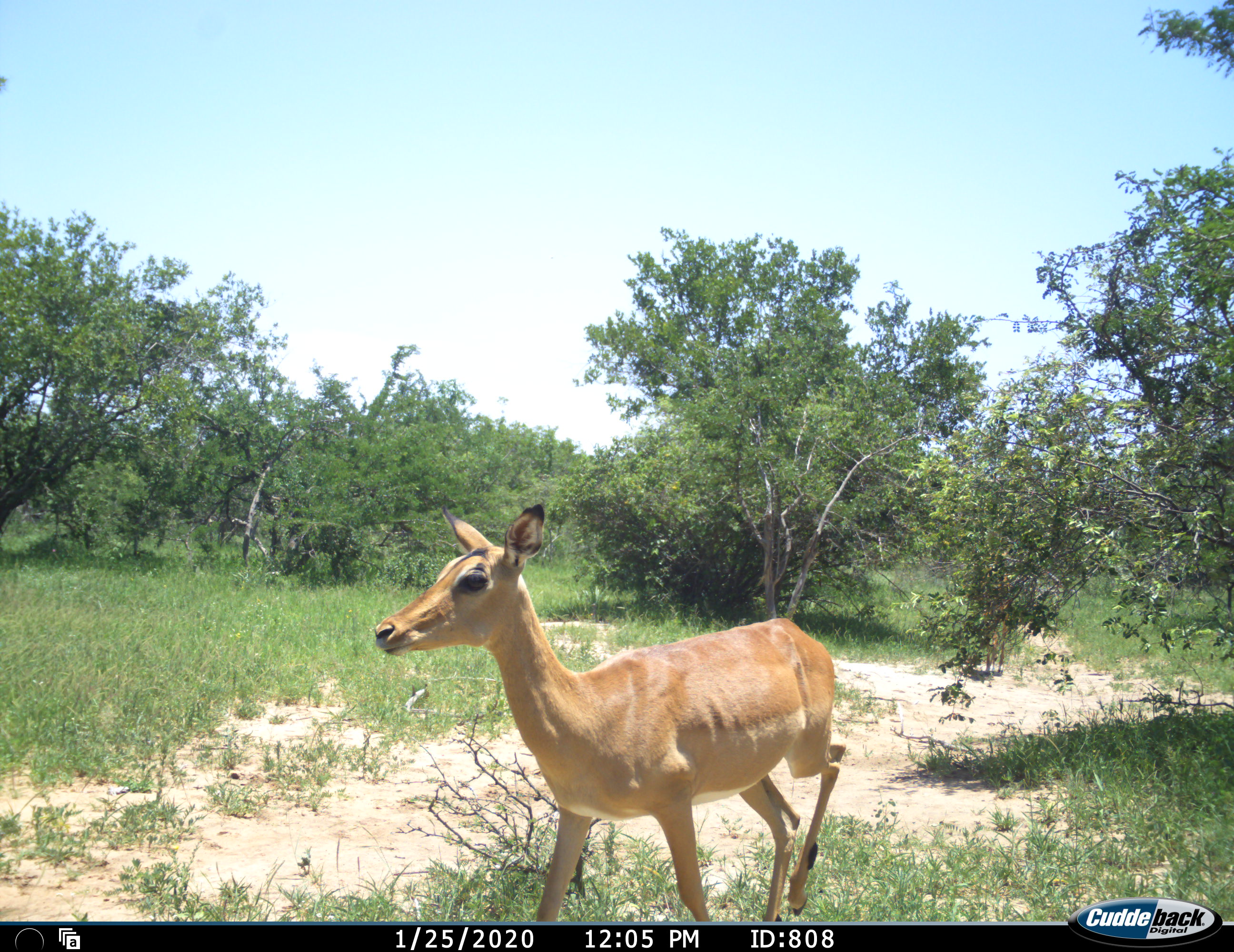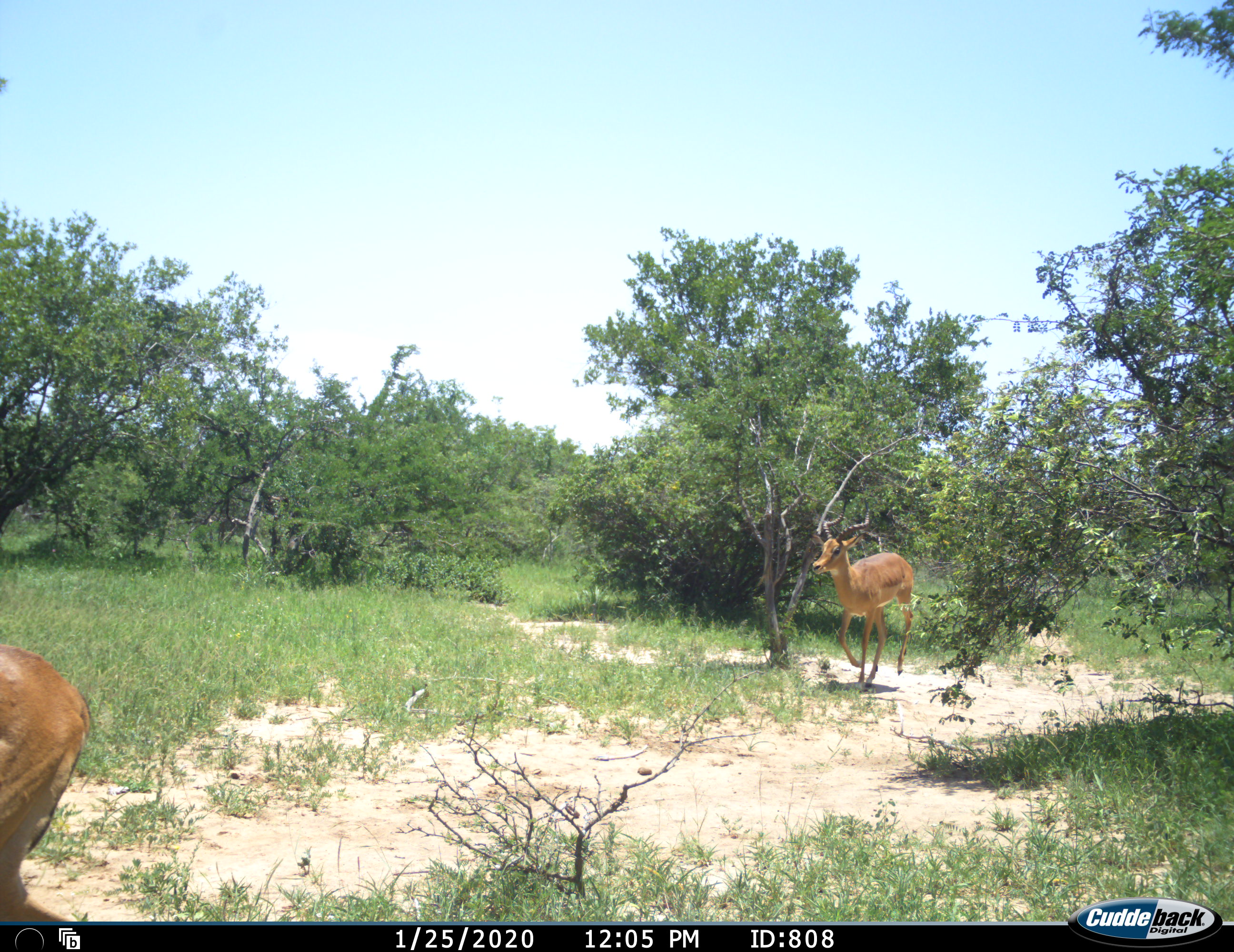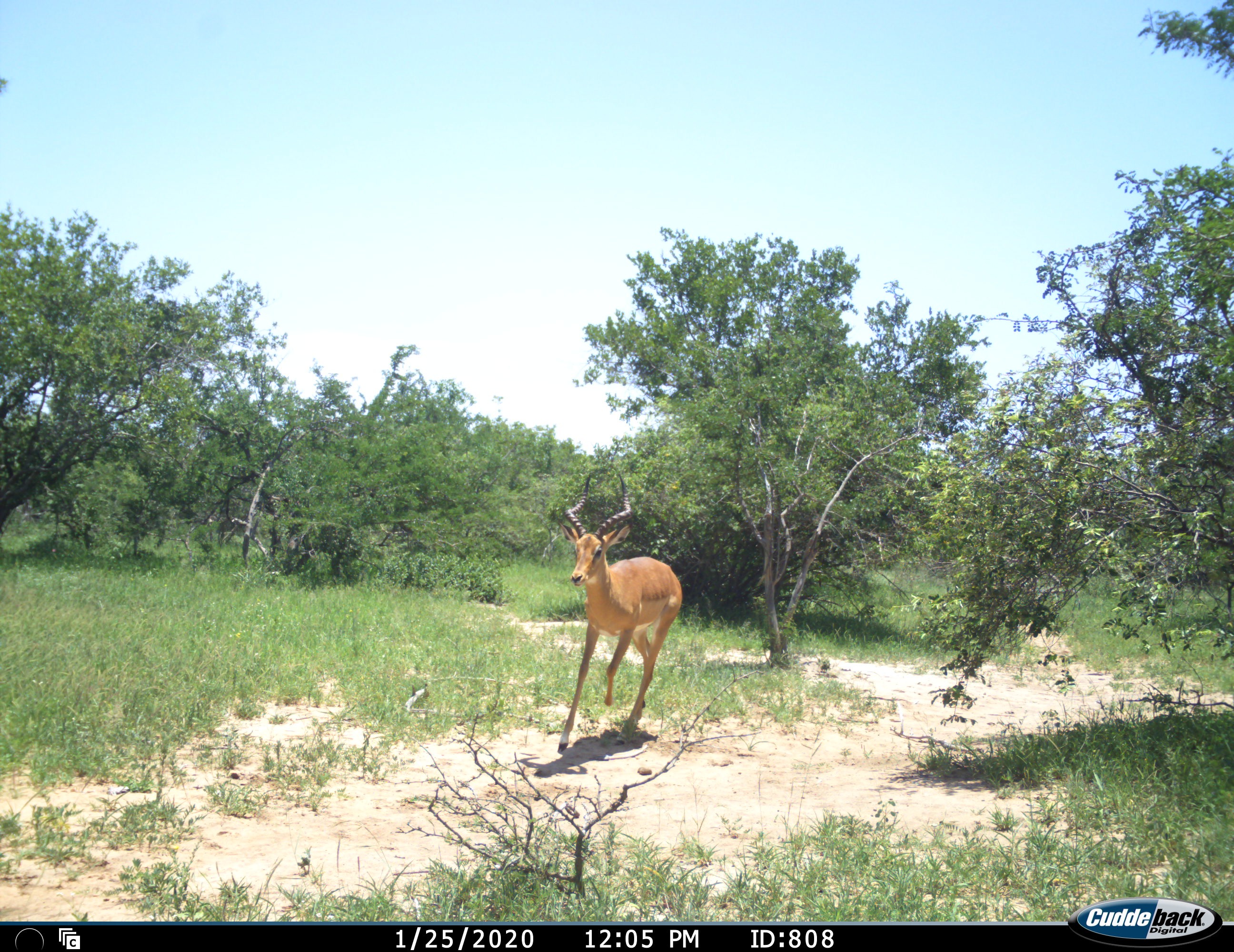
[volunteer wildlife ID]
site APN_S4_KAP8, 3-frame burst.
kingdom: Animalia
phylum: Chordata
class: Mammalia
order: Artiodactyla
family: Bovidae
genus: Aepyceros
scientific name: Aepyceros melampus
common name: impala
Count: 2.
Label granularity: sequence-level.